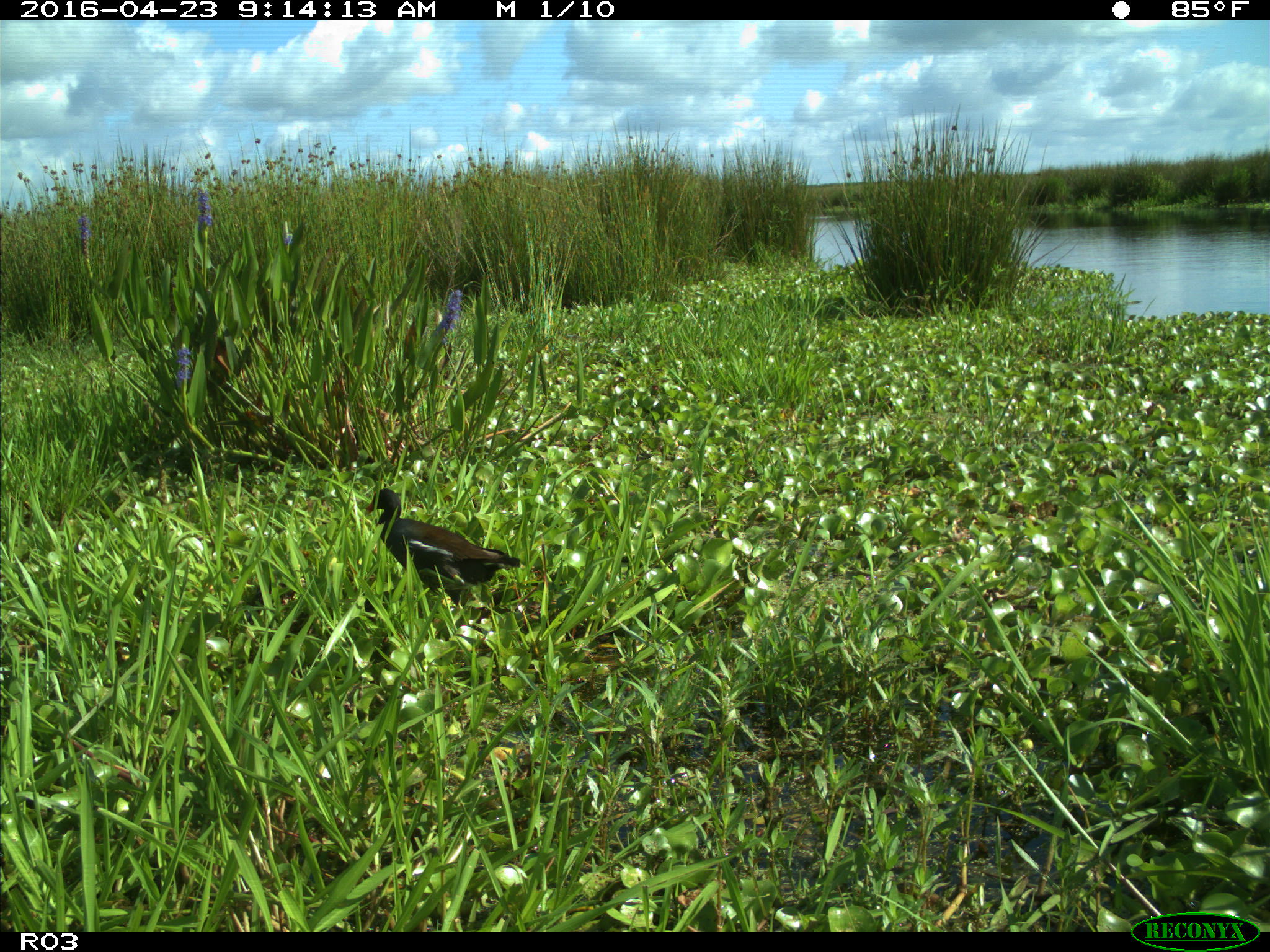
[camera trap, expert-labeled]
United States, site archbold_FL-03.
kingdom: Animalia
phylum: Chordata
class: Aves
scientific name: Aves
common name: birds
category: unidentified bird